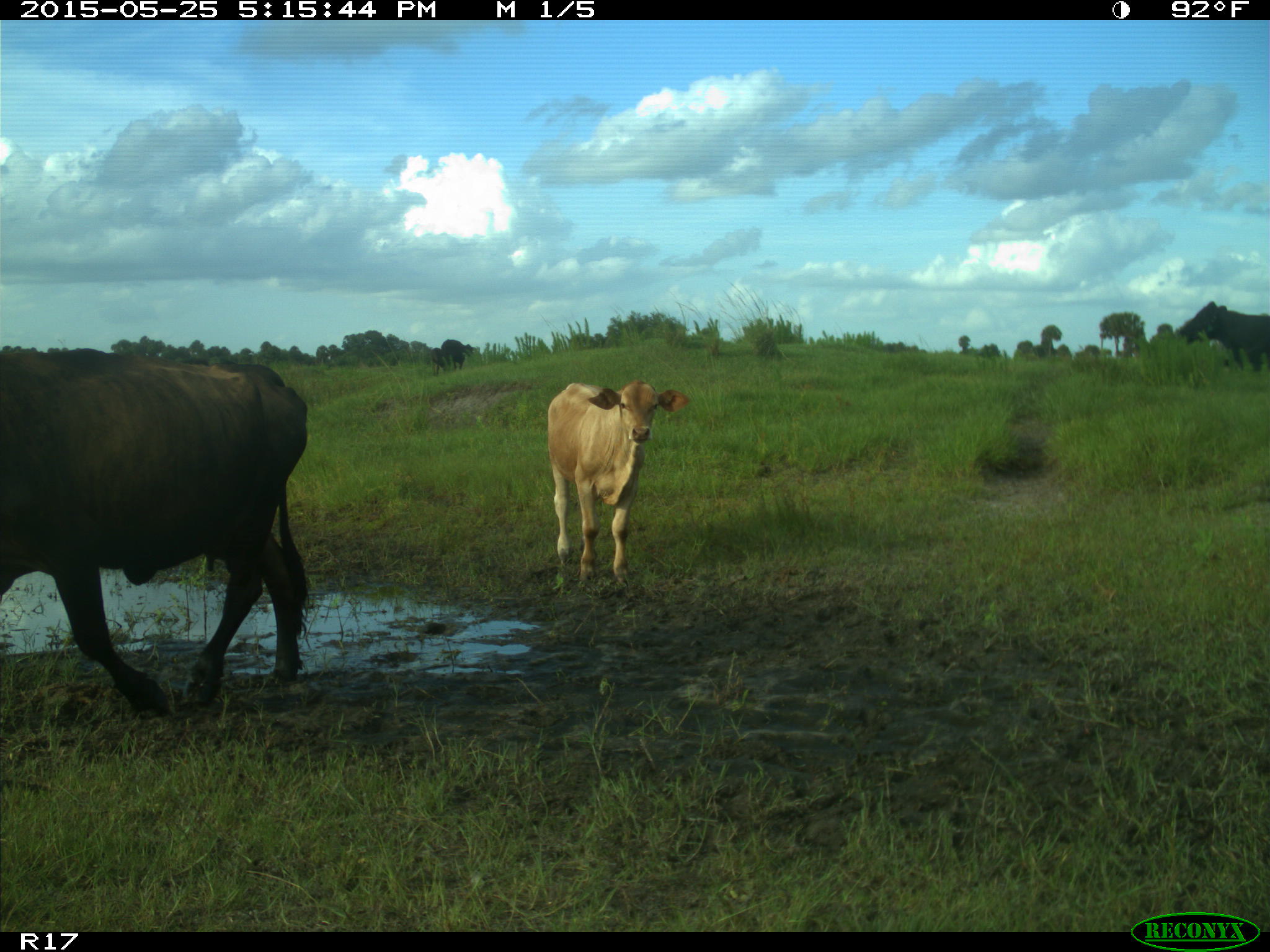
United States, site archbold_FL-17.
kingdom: Animalia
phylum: Chordata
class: Mammalia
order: Artiodactyla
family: Bovidae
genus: Bos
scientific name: Bos taurus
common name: domestic cow